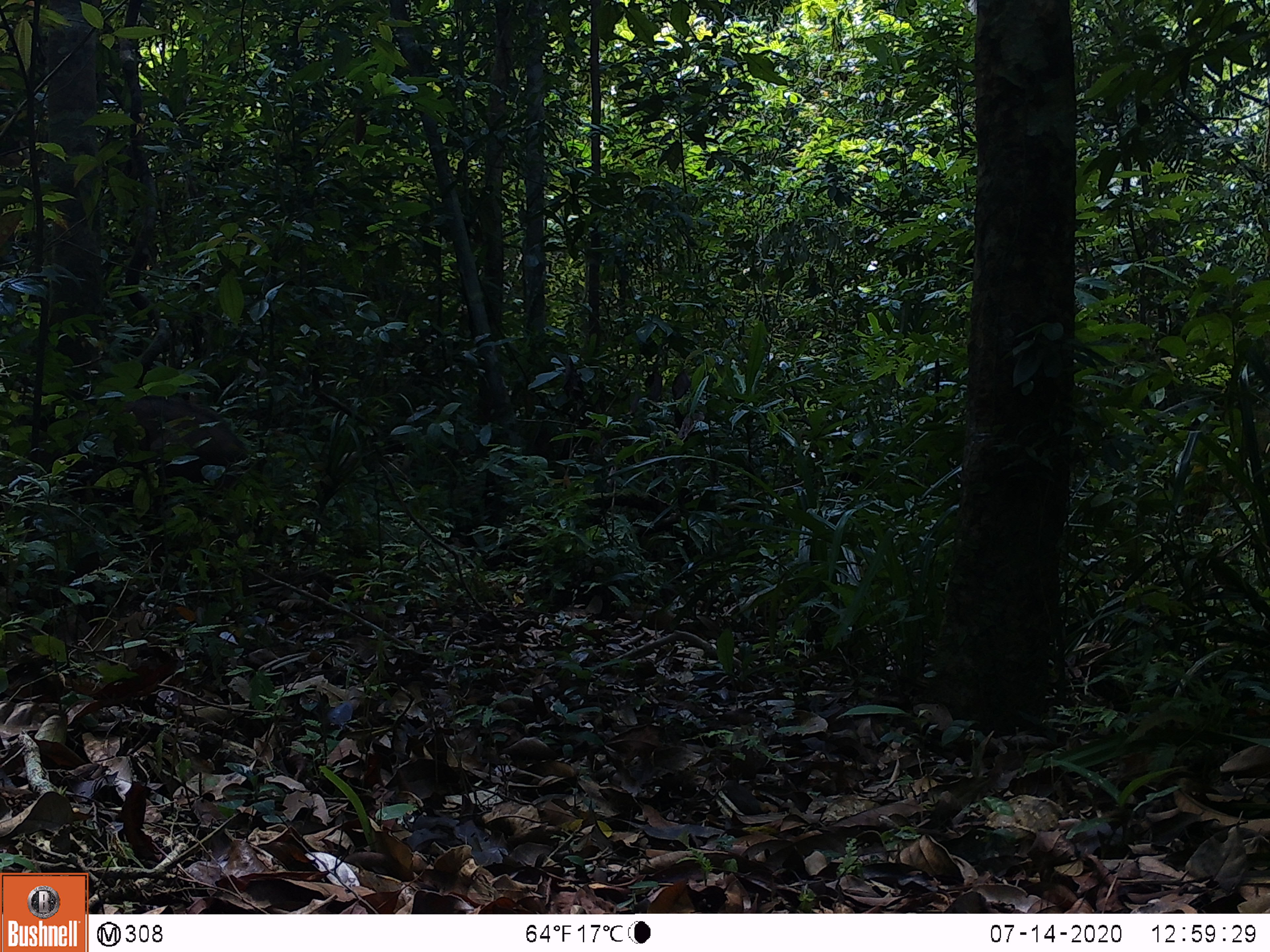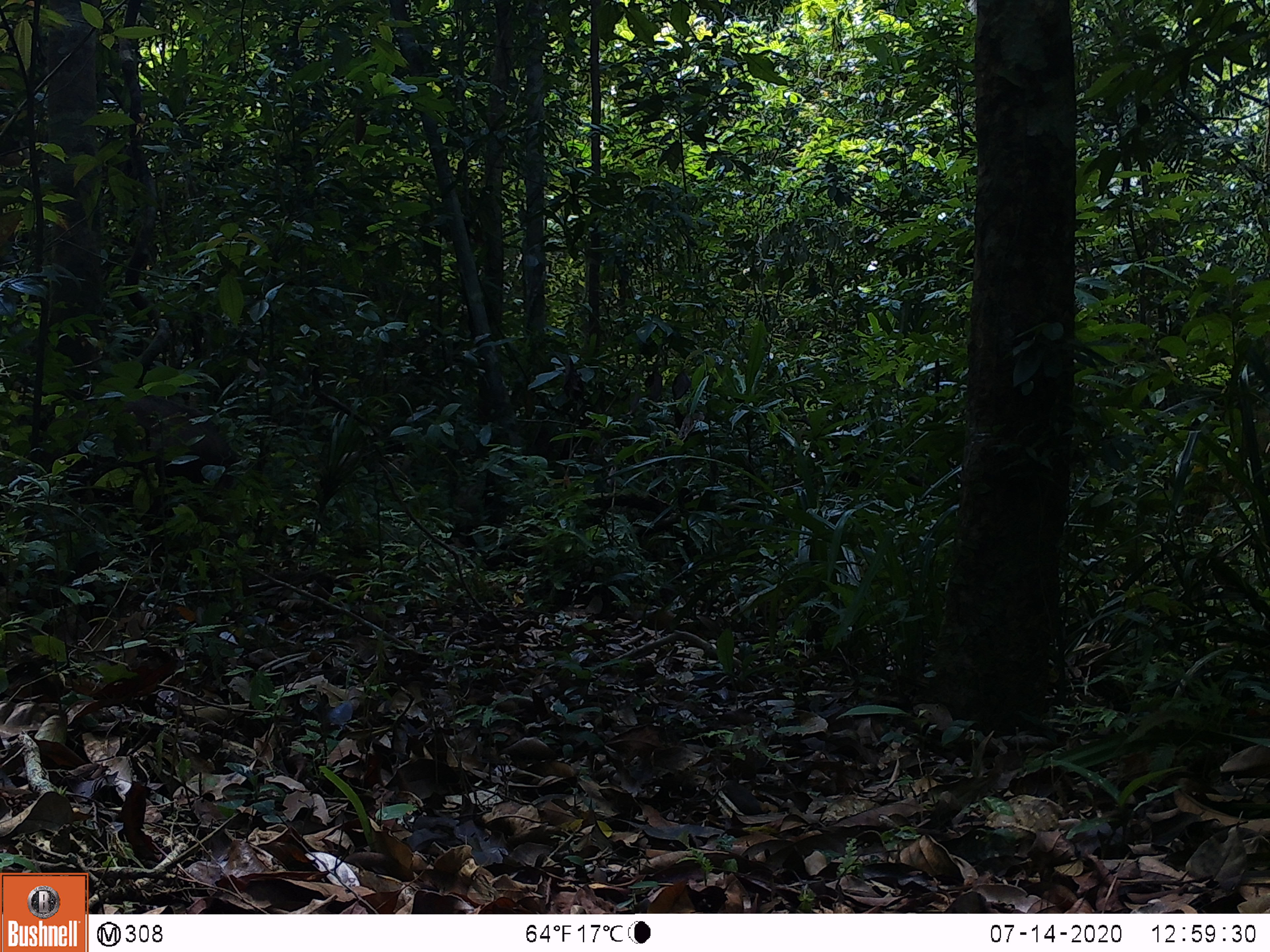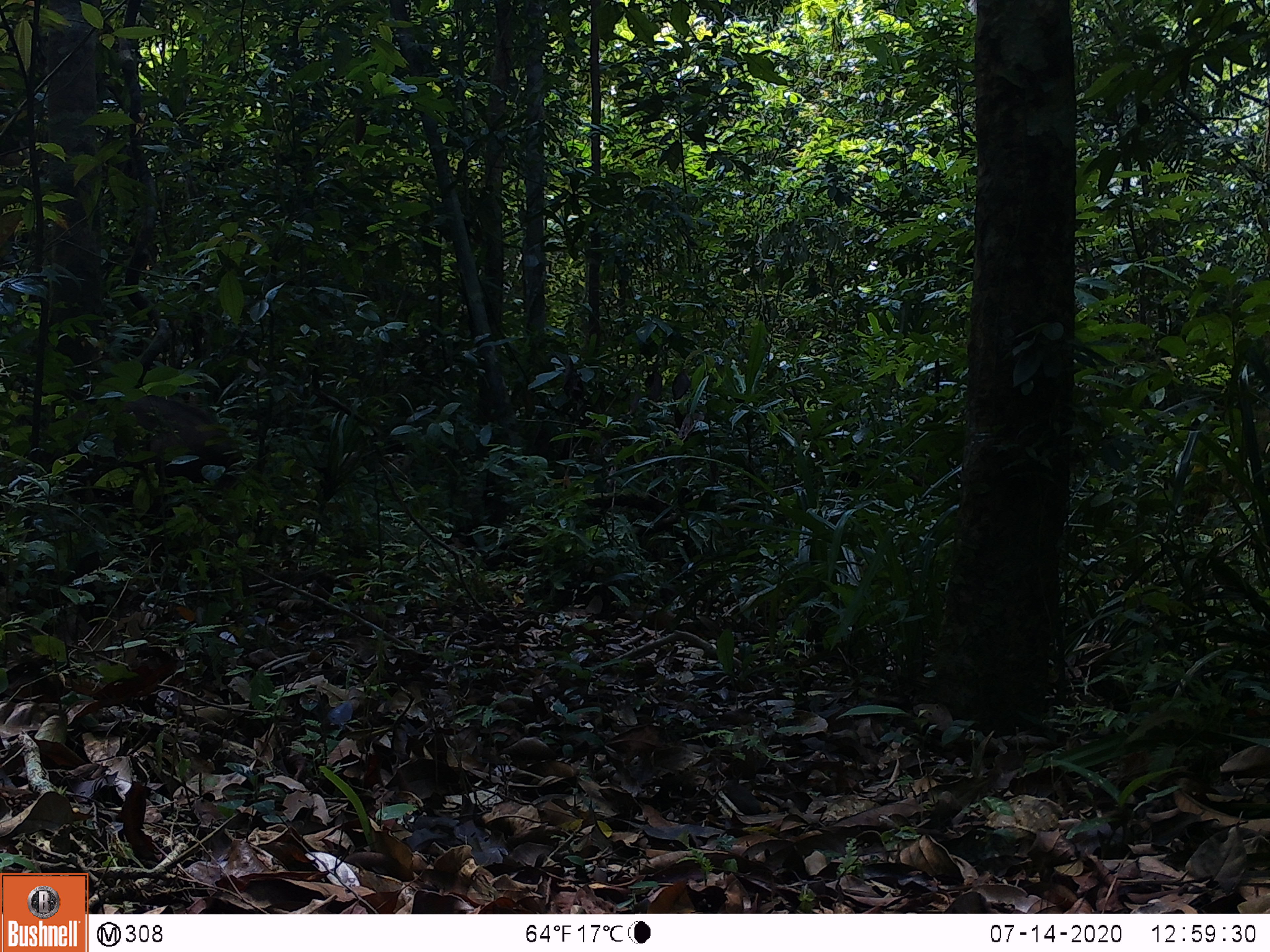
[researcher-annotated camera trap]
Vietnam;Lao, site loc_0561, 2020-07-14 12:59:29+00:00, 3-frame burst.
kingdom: Animalia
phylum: Chordata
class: Mammalia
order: Artiodactyla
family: Suidae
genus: Sus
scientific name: Sus scrofa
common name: eurasian wild pig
Eurasian wild pig (Sus scrofa). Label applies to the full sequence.